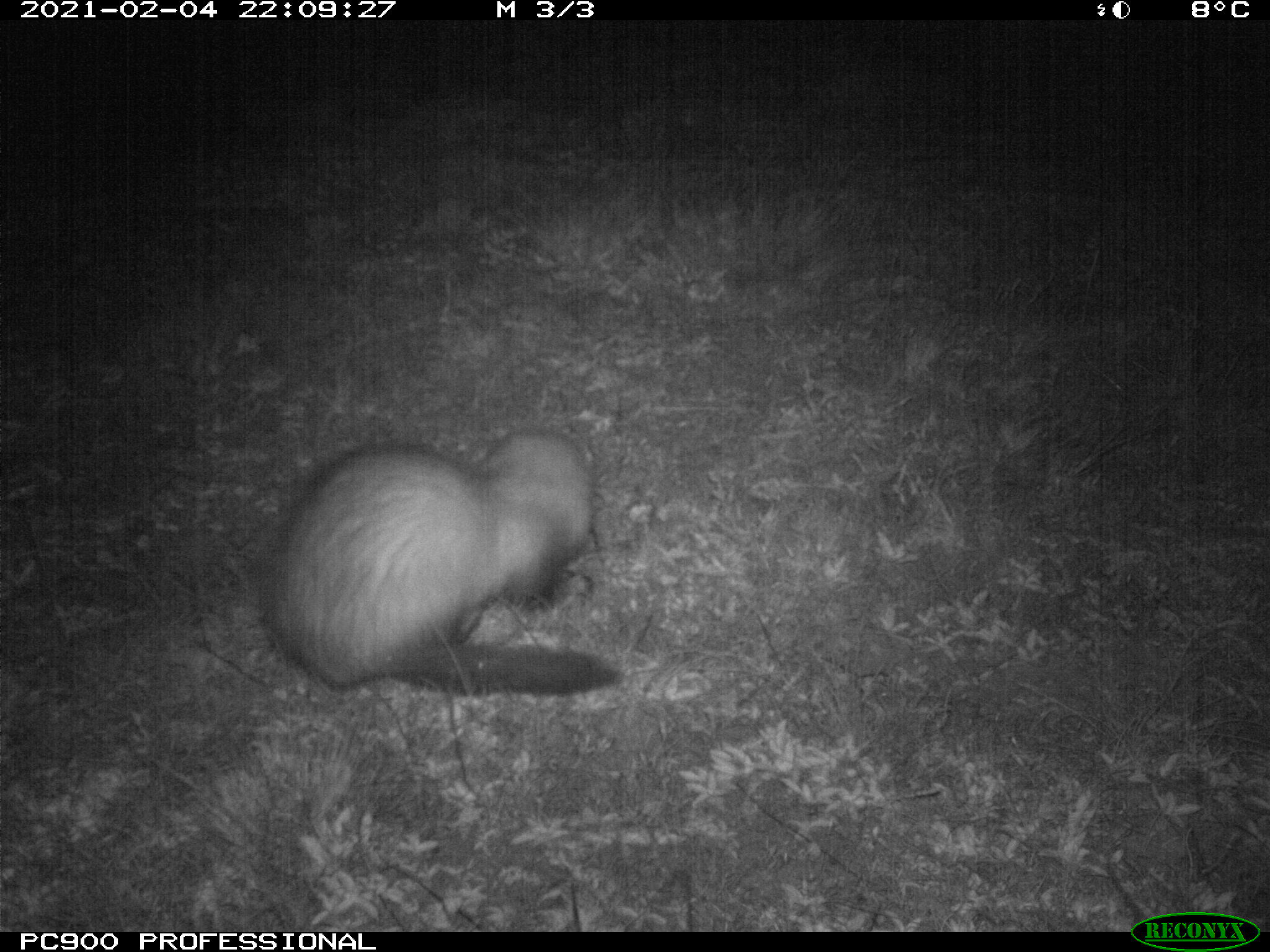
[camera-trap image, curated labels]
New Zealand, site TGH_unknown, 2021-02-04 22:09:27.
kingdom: Animalia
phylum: Chordata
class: Mammalia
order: Carnivora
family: Mustelidae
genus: Mustela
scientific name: Mustela furo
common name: ferret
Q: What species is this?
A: Ferret (Mustela furo).